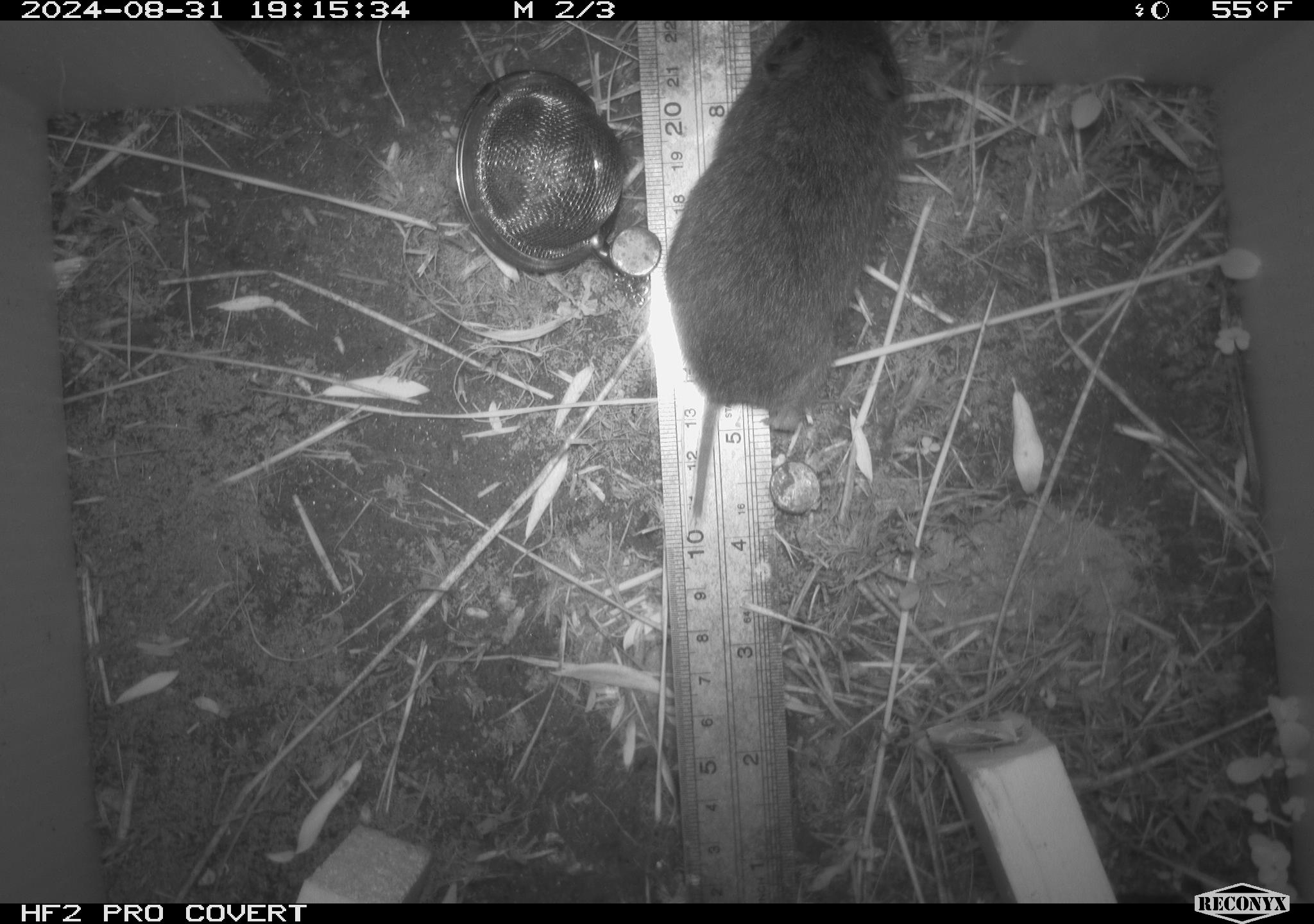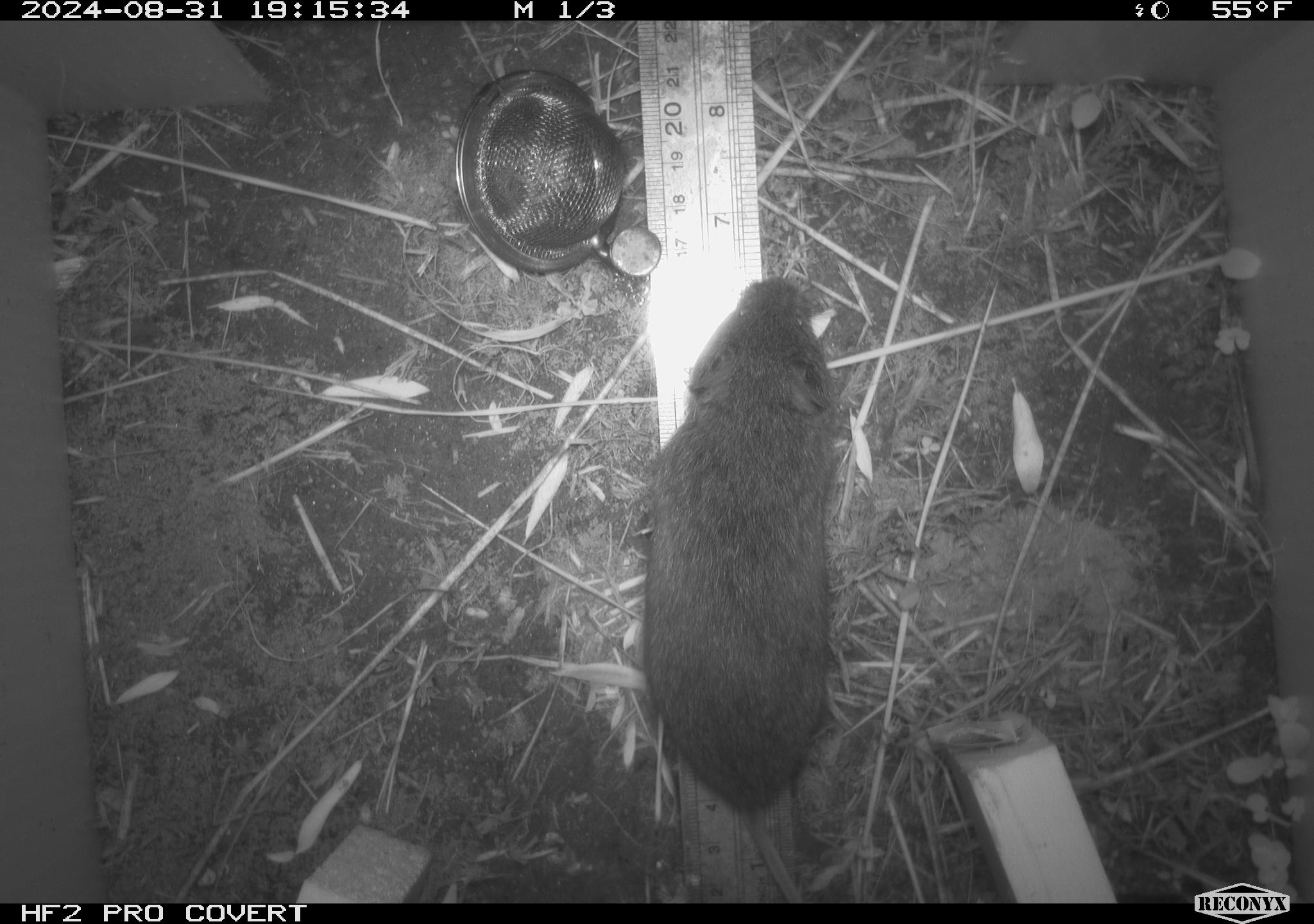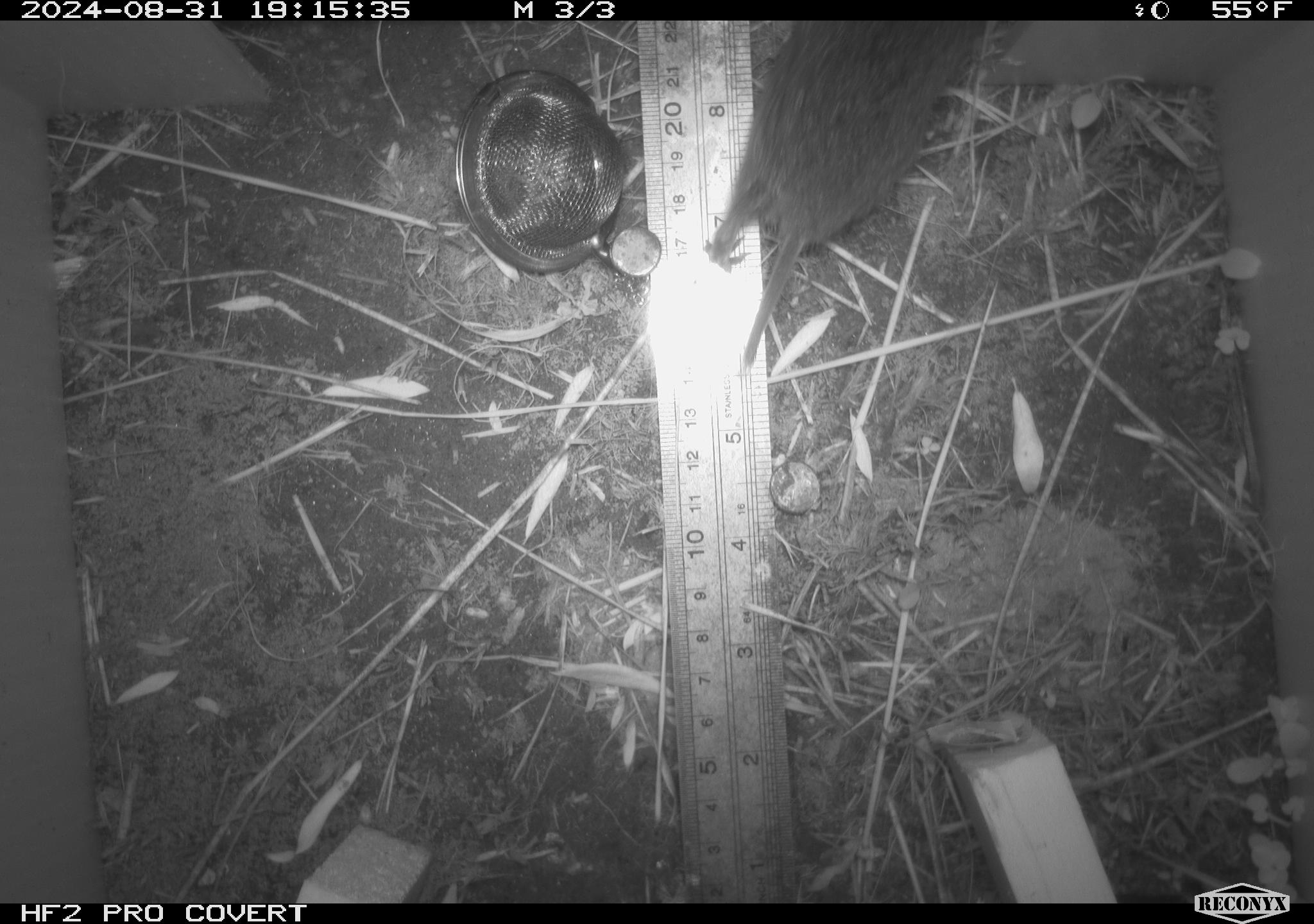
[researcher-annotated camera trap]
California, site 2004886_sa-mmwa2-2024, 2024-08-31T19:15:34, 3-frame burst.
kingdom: Animalia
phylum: Chordata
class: Mammalia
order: Rodentia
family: Cricetidae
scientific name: Arvicolinae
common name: voles, lemmings, and muskrats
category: arvicolinae subfamily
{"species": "arvicolinae subfamily (voles, lemmings, and muskrats) (Arvicolinae)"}